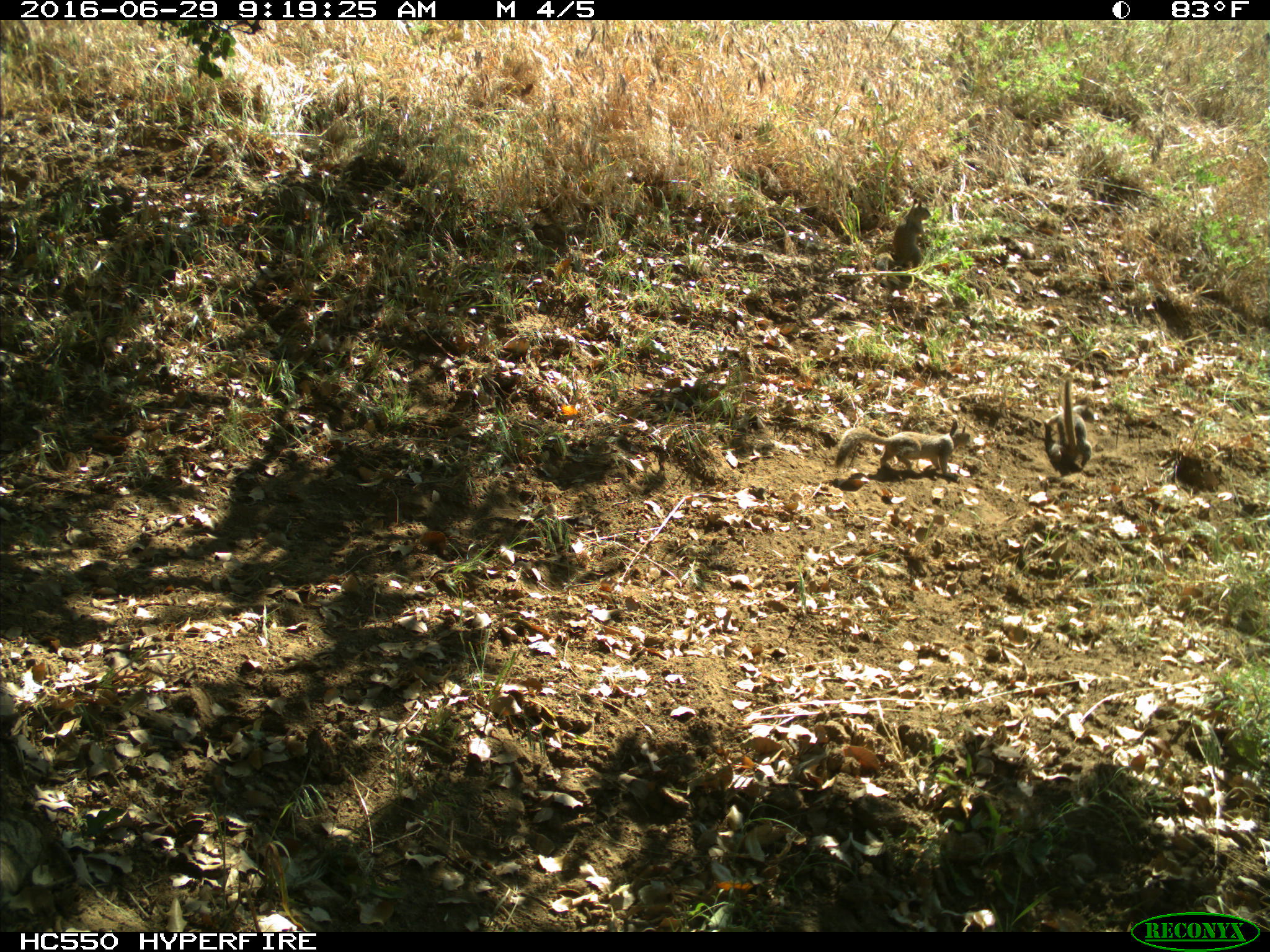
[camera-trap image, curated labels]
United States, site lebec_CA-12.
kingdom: Animalia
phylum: Chordata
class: Mammalia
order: Rodentia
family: Sciuridae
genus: Otospermophilus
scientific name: Otospermophilus beecheyi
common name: california ground squirrel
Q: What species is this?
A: Otospermophilus beecheyi (california ground squirrel).